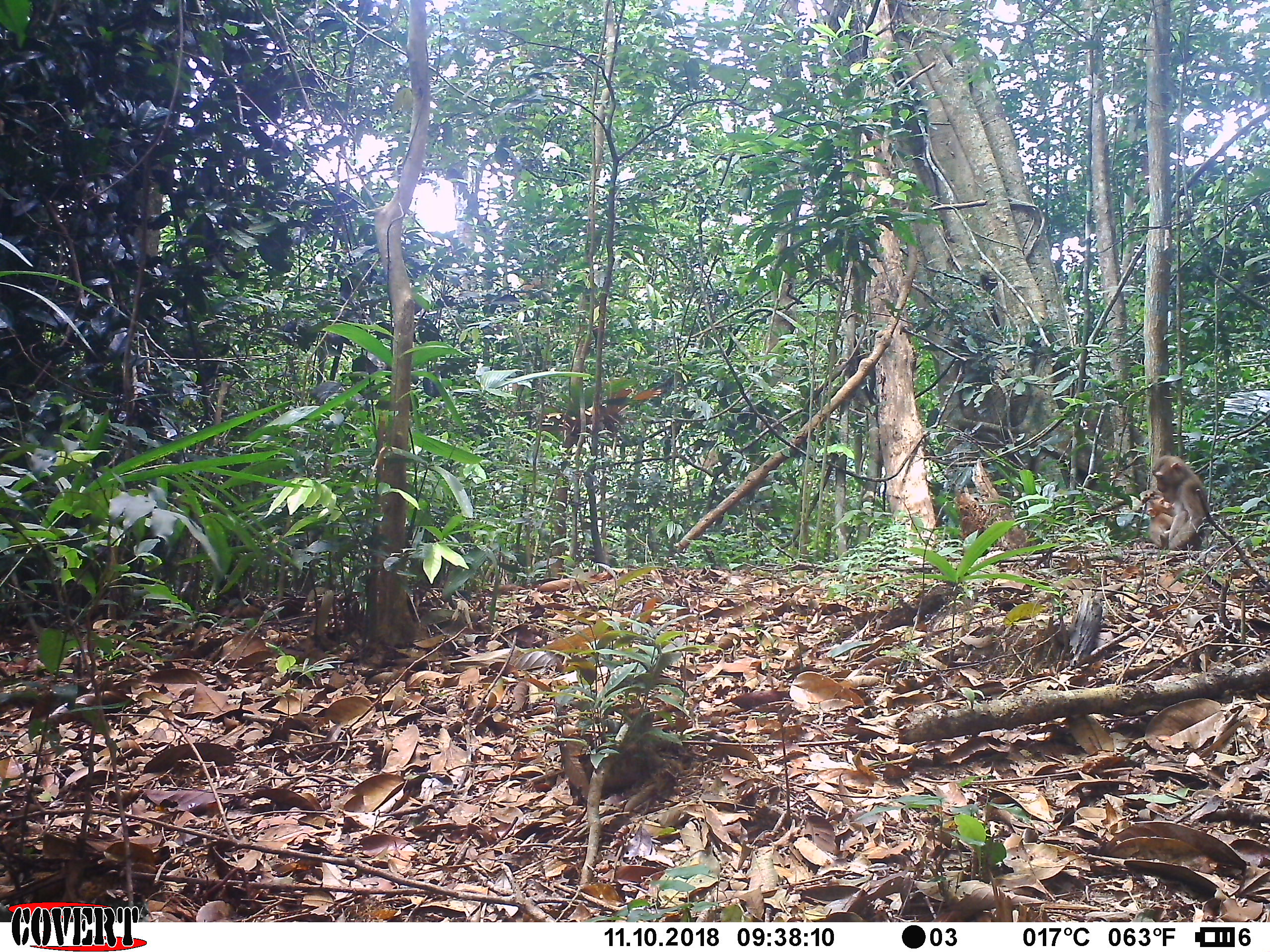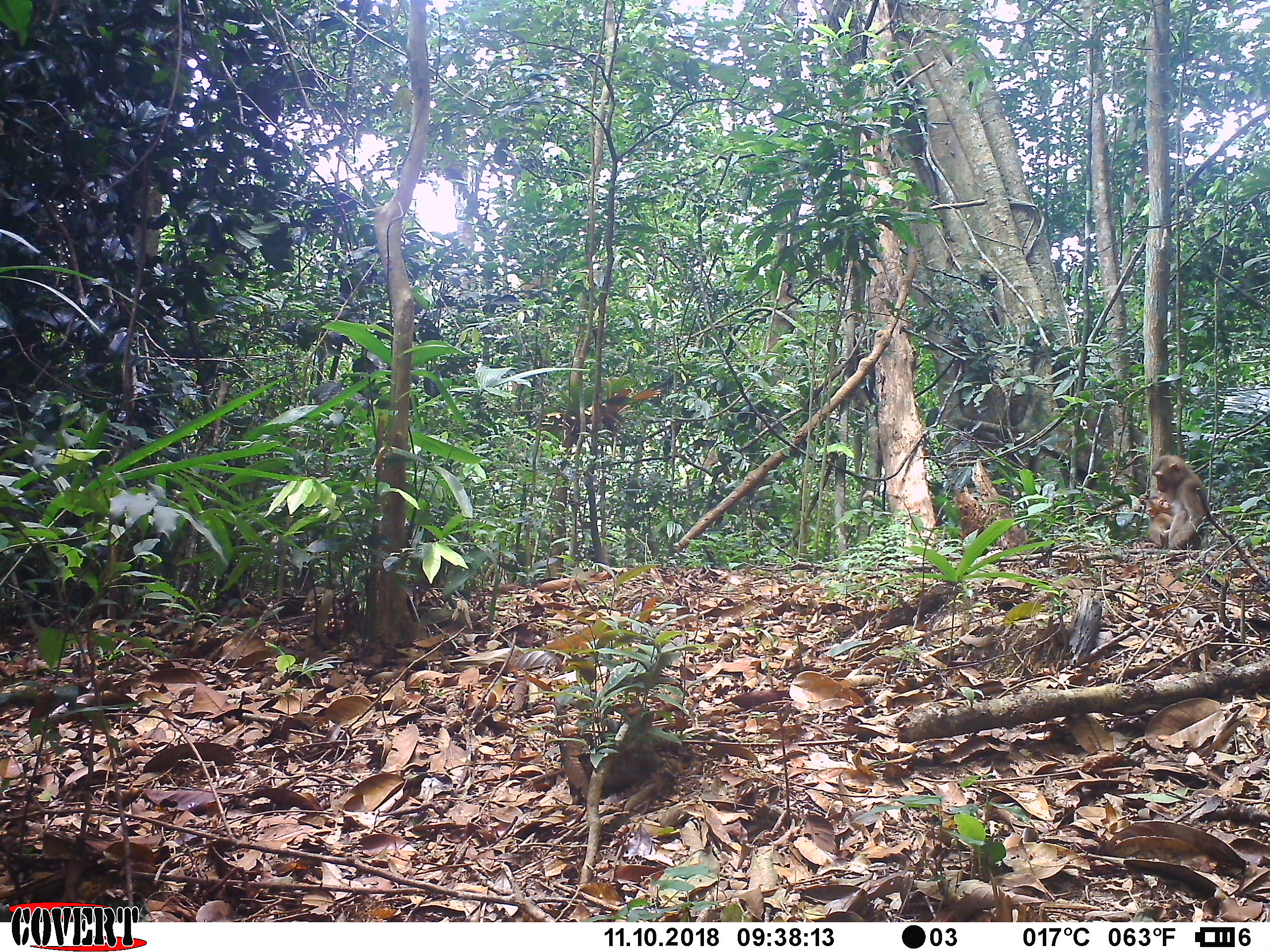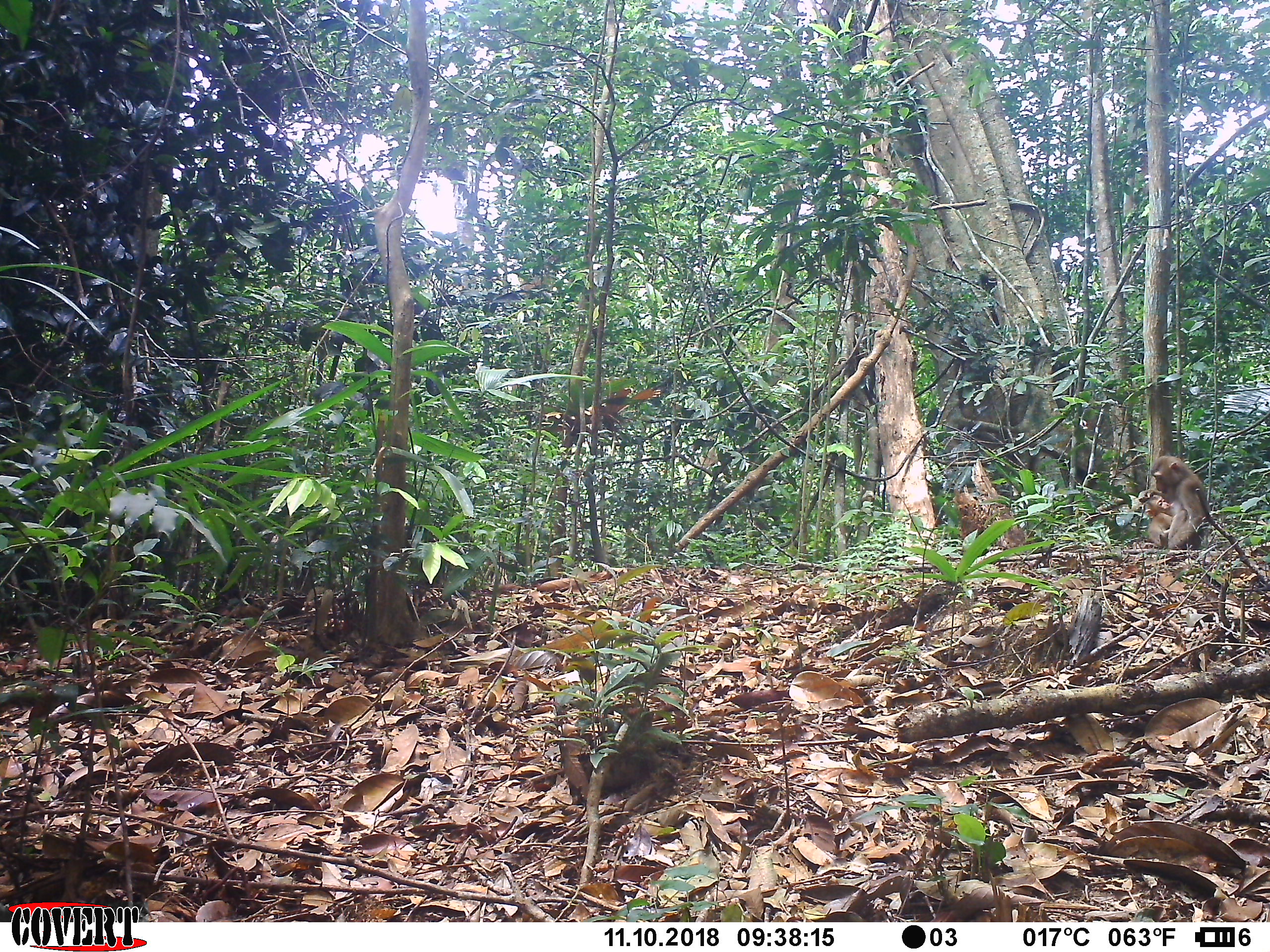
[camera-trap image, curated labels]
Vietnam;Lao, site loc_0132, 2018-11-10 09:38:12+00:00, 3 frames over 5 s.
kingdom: Animalia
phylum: Chordata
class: Mammalia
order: Primates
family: Cercopithecidae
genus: Macaca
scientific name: Macaca nemestrina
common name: pig-tailed macaque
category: pig tailed macaque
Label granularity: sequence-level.